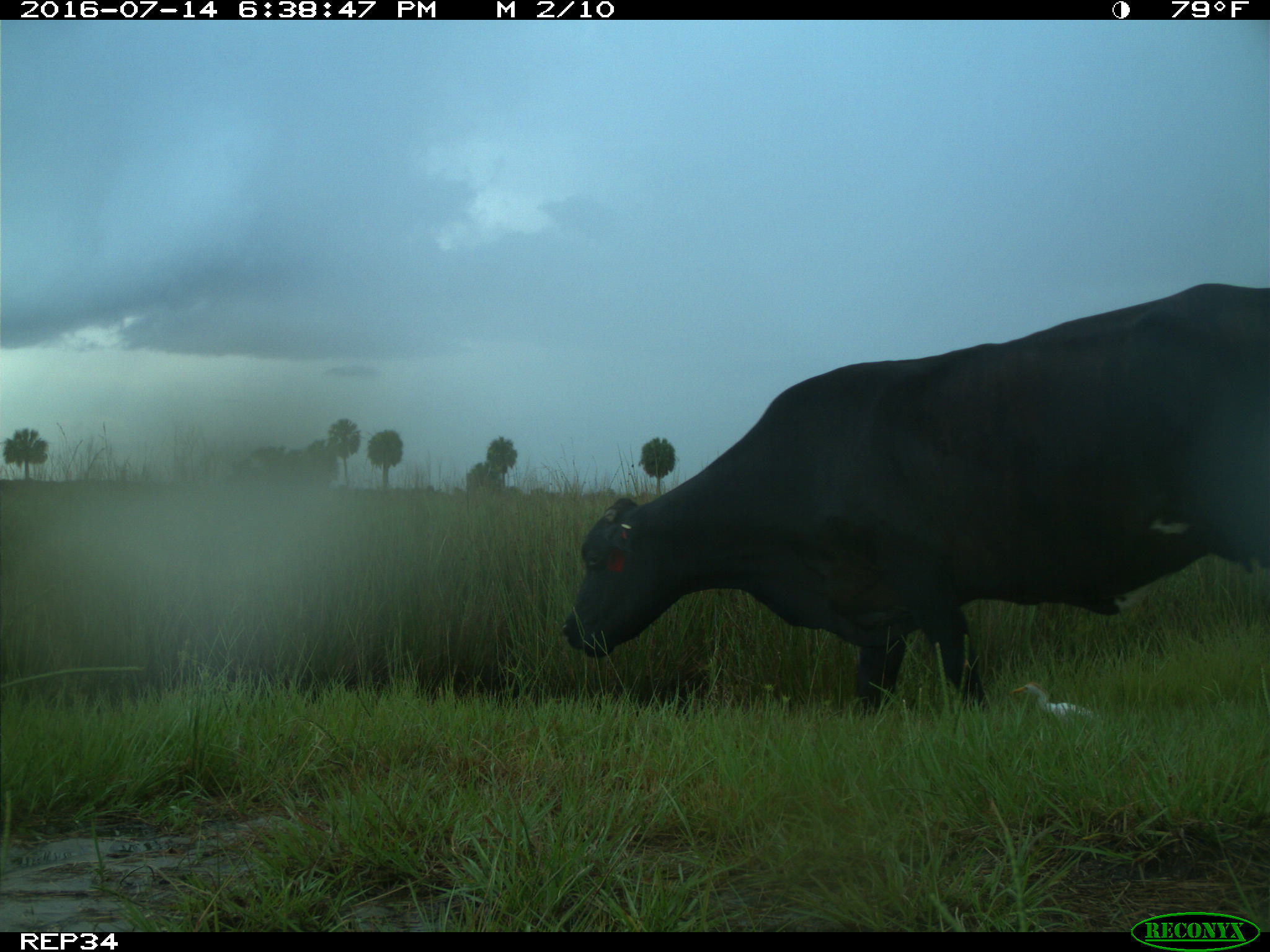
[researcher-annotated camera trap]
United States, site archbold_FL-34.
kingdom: Animalia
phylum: Chordata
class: Mammalia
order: Artiodactyla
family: Bovidae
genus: Bos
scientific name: Bos taurus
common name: domestic cow